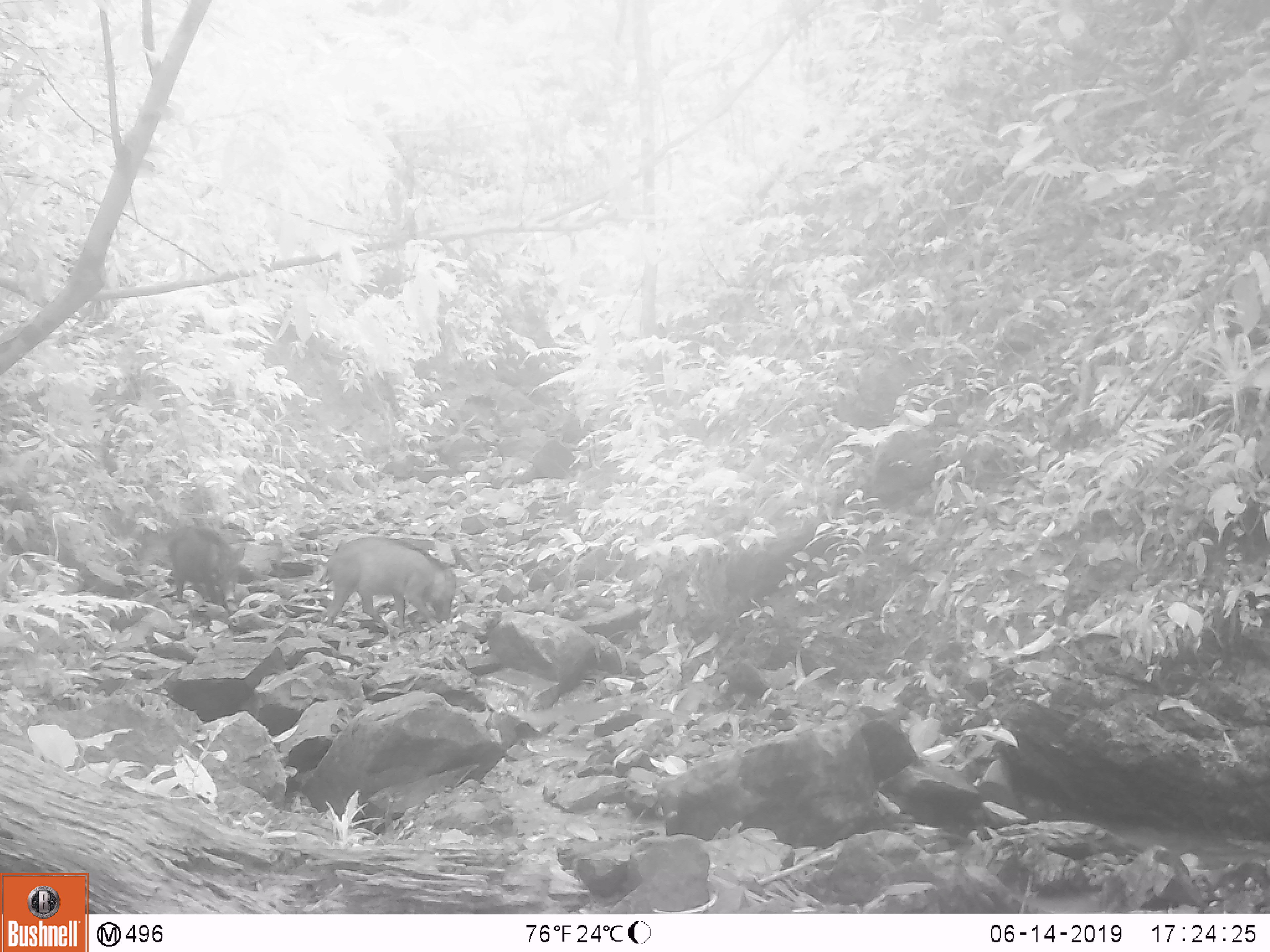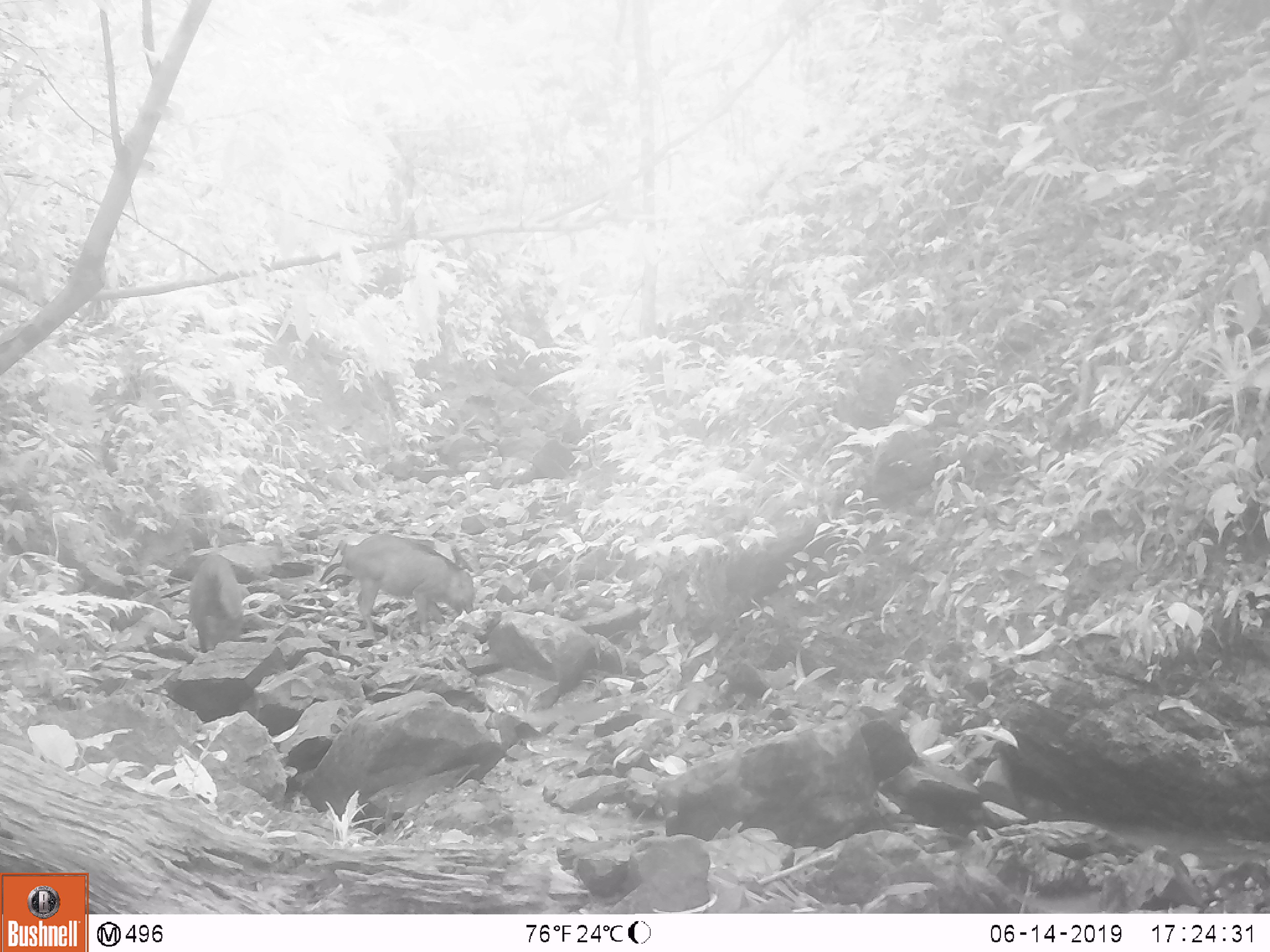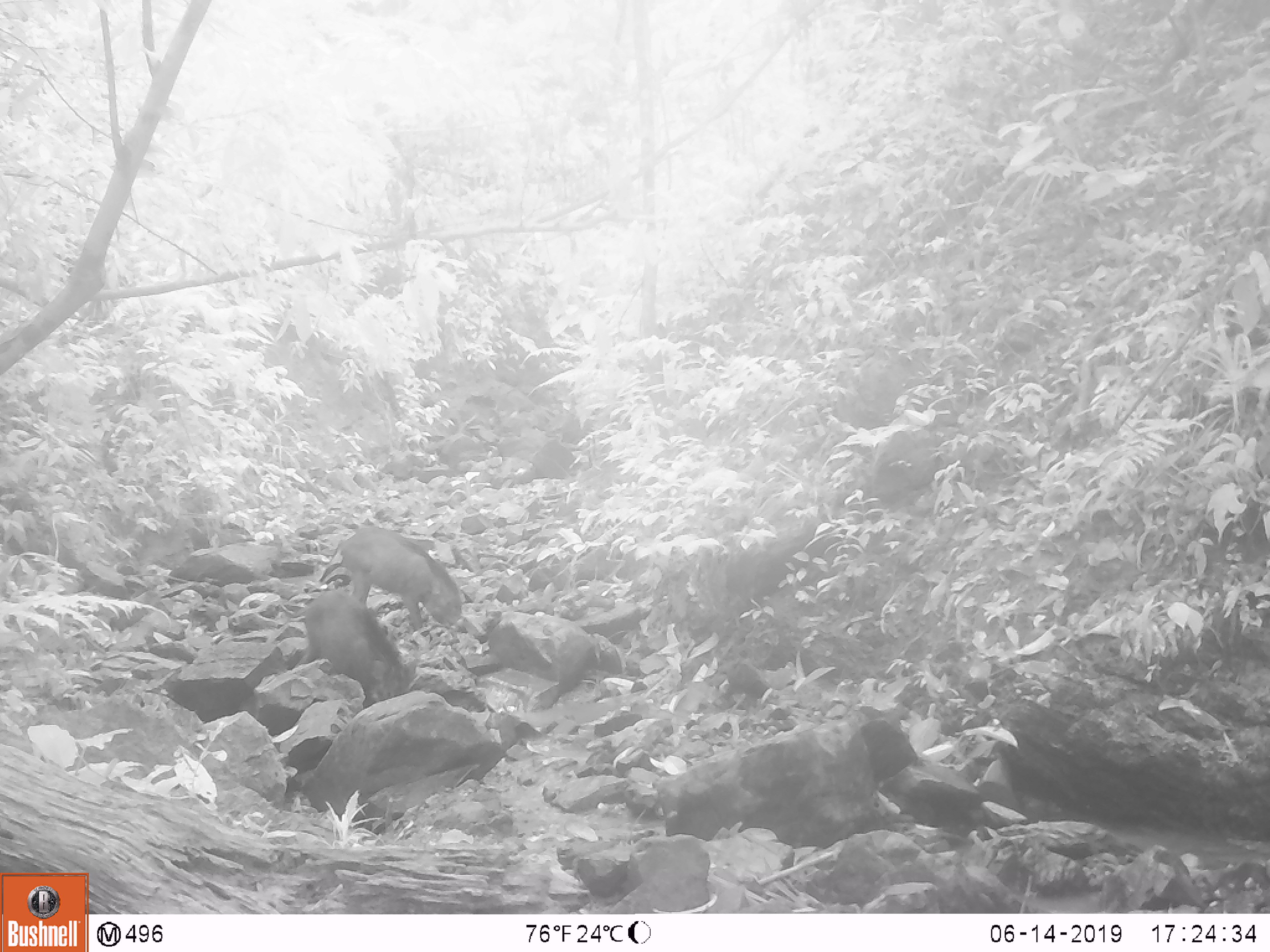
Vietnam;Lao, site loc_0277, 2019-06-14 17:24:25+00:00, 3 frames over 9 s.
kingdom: Animalia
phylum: Chordata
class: Mammalia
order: Artiodactyla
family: Suidae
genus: Sus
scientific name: Sus scrofa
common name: eurasian wild pig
Eurasian wild pig (Sus scrofa). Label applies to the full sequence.